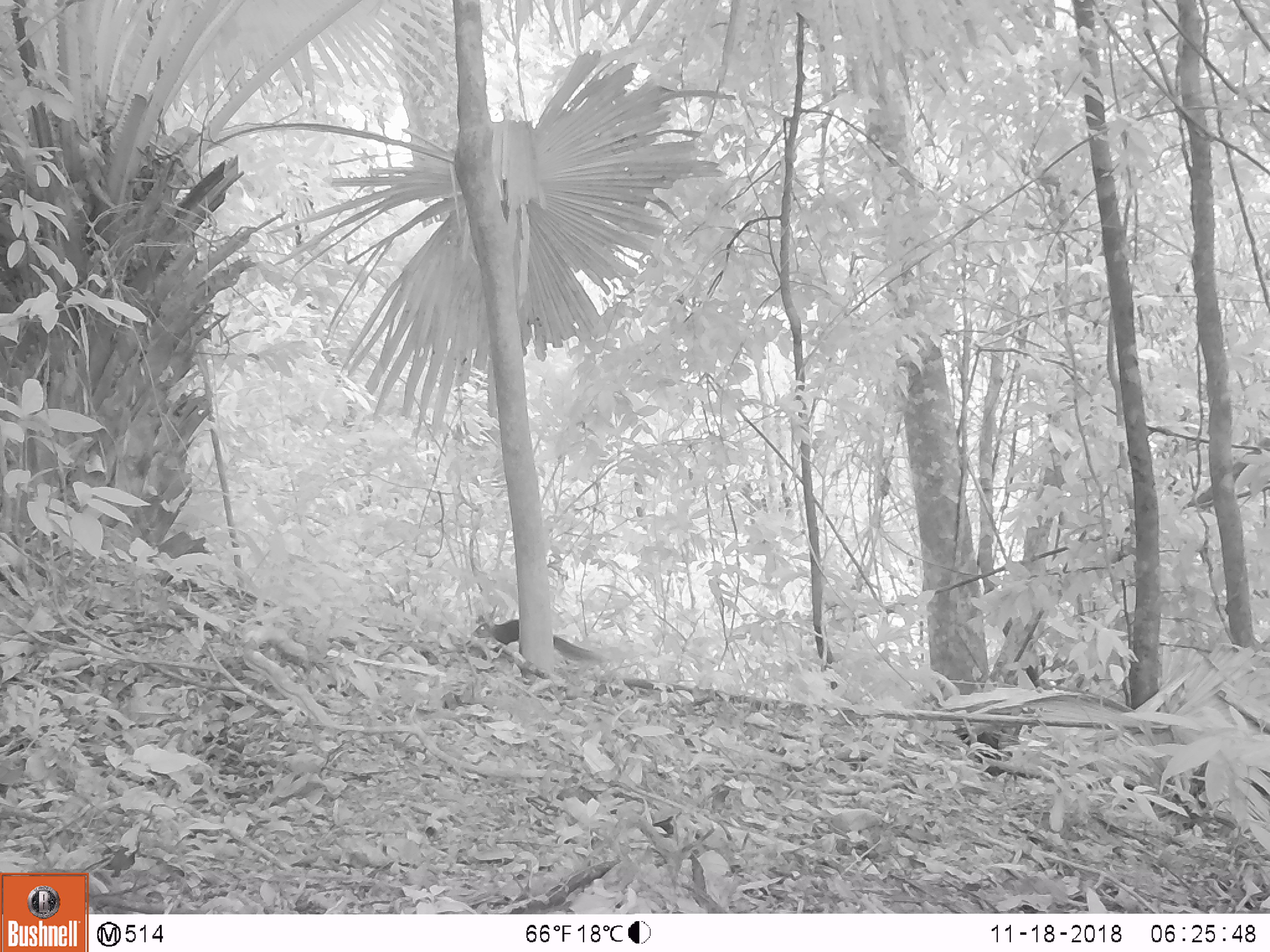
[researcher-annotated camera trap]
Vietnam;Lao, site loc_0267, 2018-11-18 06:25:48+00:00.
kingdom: Animalia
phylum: Chordata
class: Mammalia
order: Rodentia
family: Sciuridae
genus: Dremomys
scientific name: Dremomys rufigenis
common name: red-cheeked squirrel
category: red cheeked squirrel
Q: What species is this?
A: Red cheeked squirrel (red-cheeked squirrel) (Dremomys rufigenis).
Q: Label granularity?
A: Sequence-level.